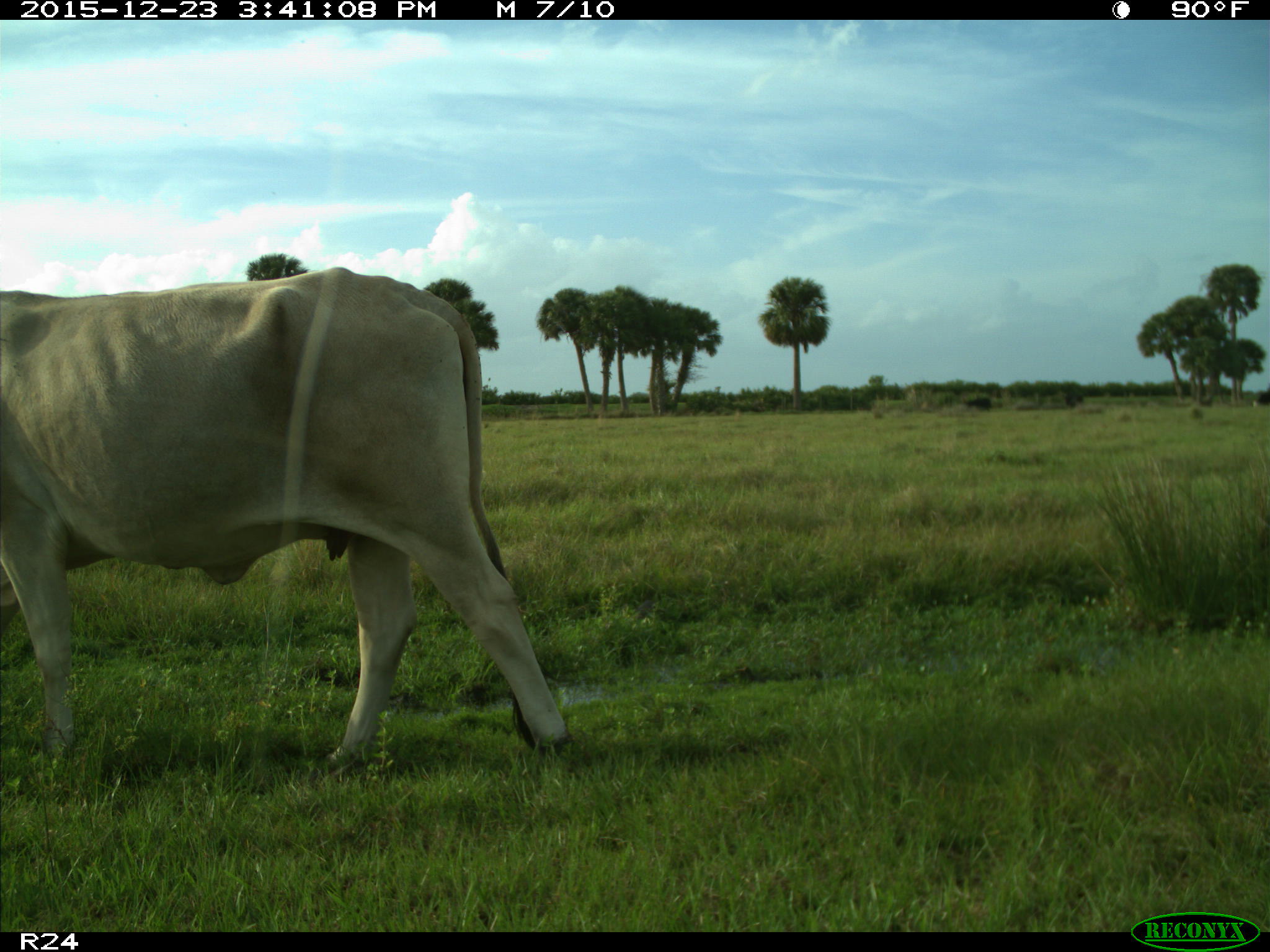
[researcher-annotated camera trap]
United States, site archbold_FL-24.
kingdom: Animalia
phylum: Chordata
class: Mammalia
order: Artiodactyla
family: Bovidae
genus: Bos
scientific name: Bos taurus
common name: domestic cow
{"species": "Bos taurus (domestic cow)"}